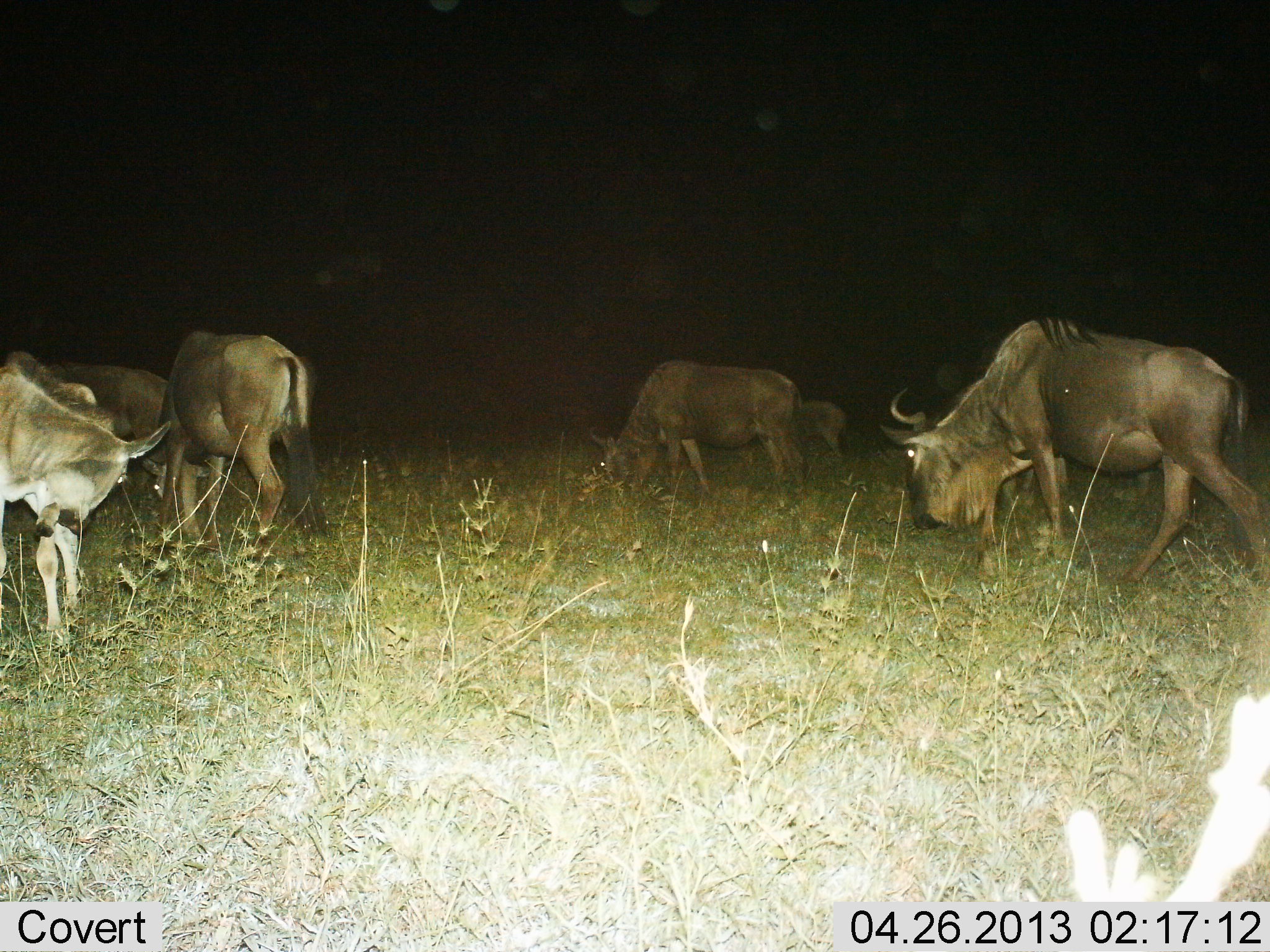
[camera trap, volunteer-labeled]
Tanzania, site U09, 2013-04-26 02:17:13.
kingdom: Animalia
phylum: Chordata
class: Mammalia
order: Artiodactyla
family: Bovidae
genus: Connochaetes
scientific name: Connochaetes taurinus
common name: blue wildebeest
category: wildebeest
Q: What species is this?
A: Wildebeest (blue wildebeest) (Connochaetes taurinus).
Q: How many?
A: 6.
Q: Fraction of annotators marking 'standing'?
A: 54%.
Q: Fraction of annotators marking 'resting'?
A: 4%.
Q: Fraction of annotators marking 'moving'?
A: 36%.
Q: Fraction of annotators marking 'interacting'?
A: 0%.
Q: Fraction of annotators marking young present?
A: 29%.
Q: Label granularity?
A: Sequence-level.